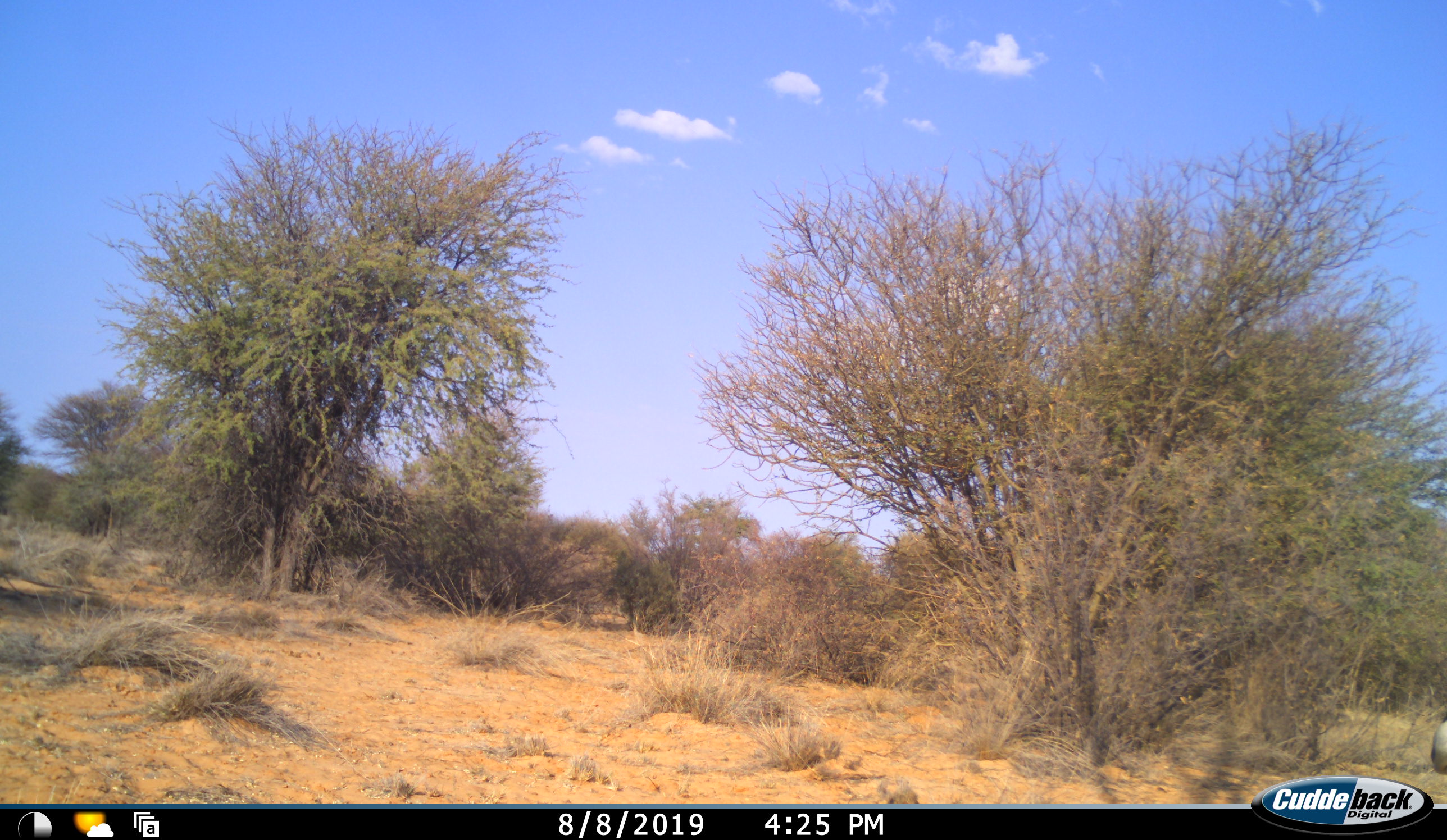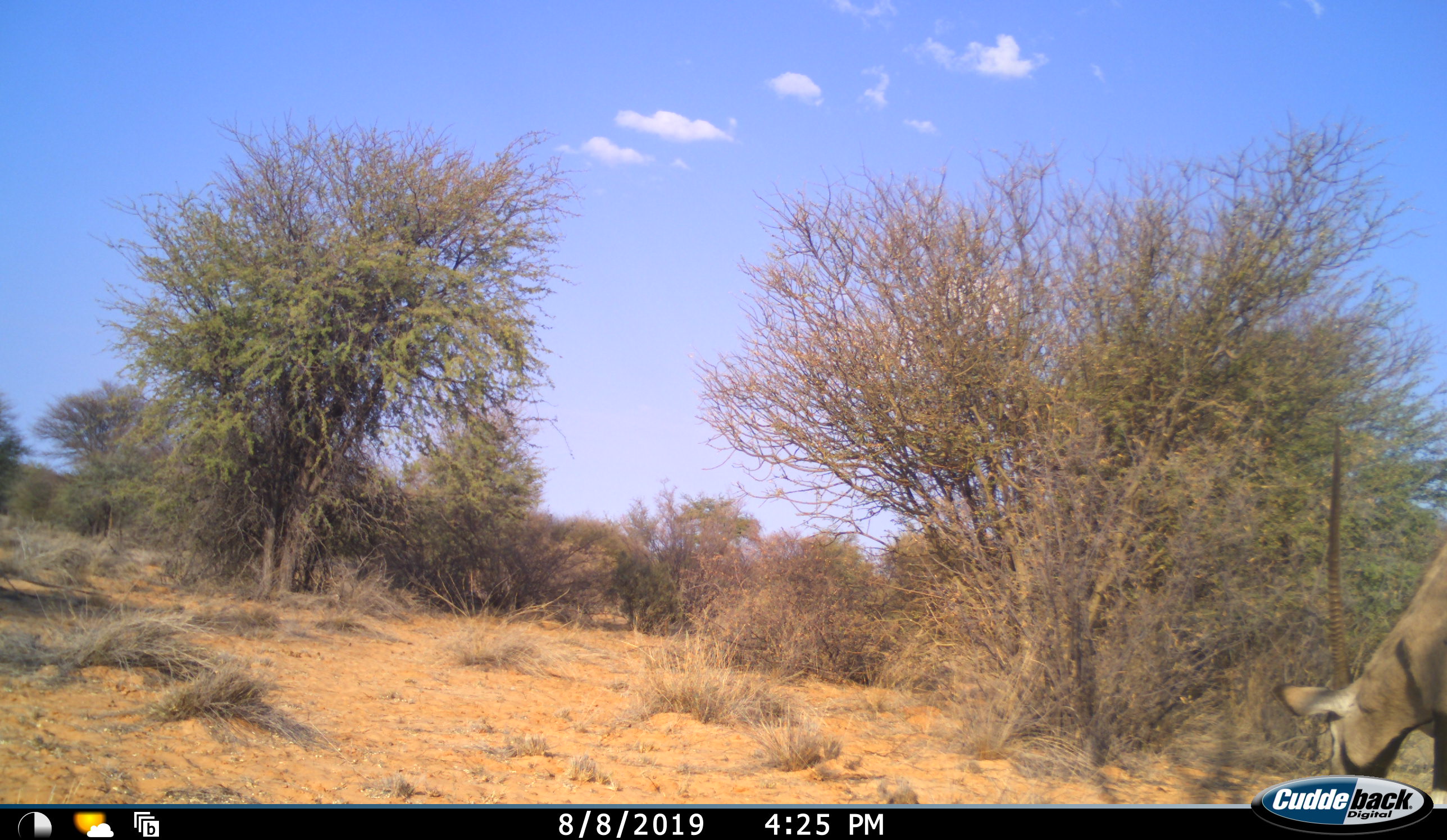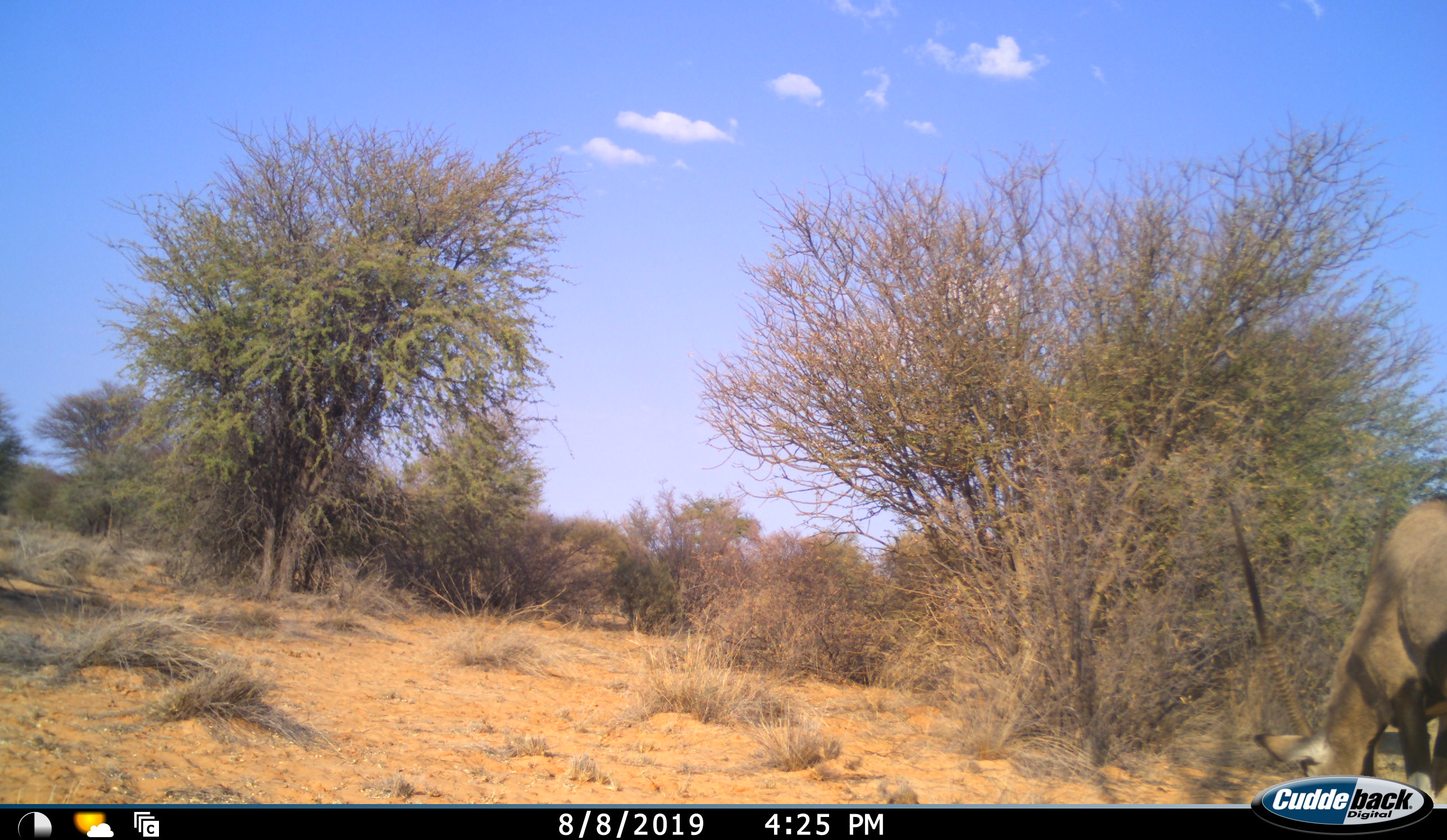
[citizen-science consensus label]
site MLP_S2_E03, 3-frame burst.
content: unidentified animal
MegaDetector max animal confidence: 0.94